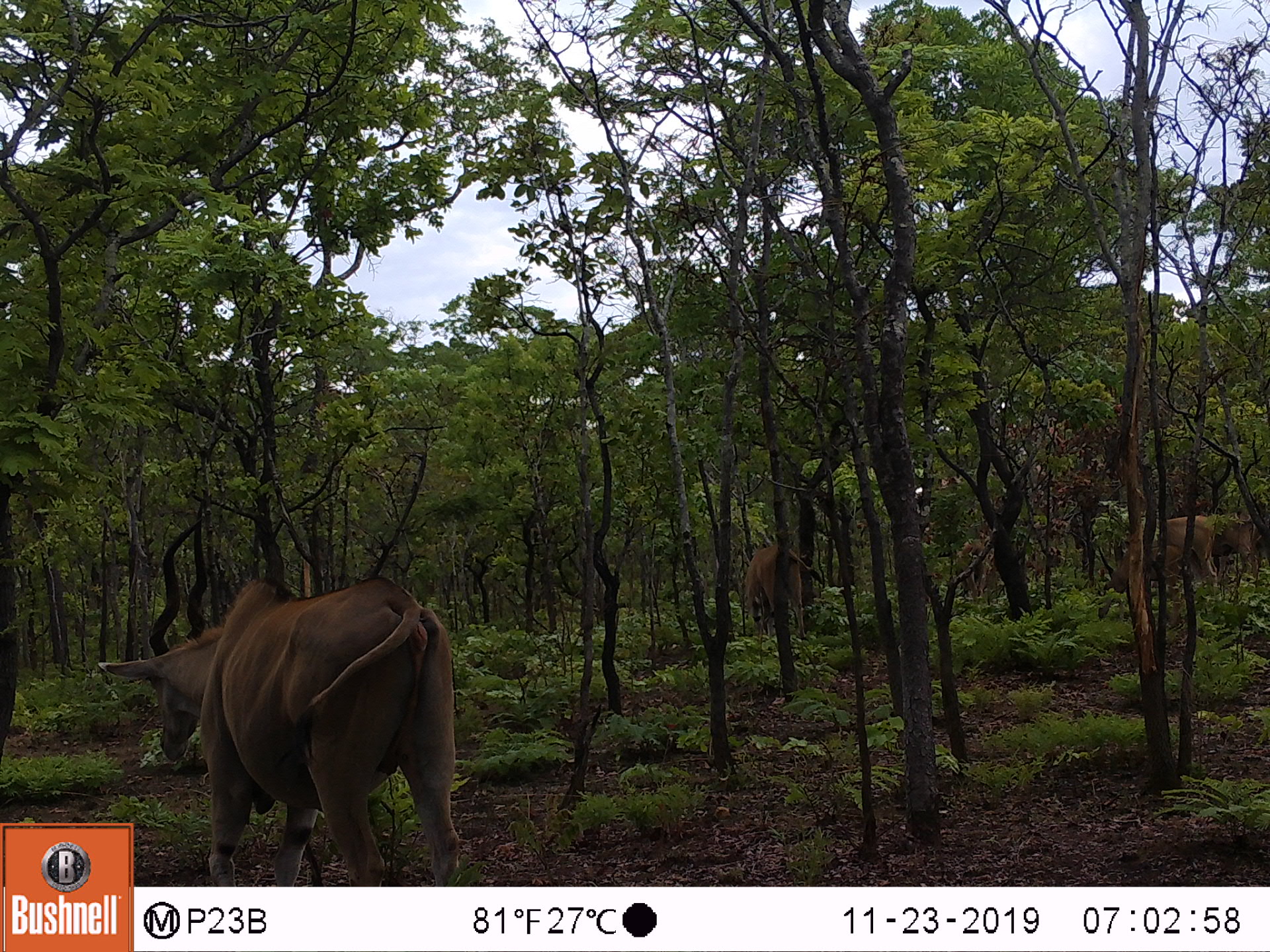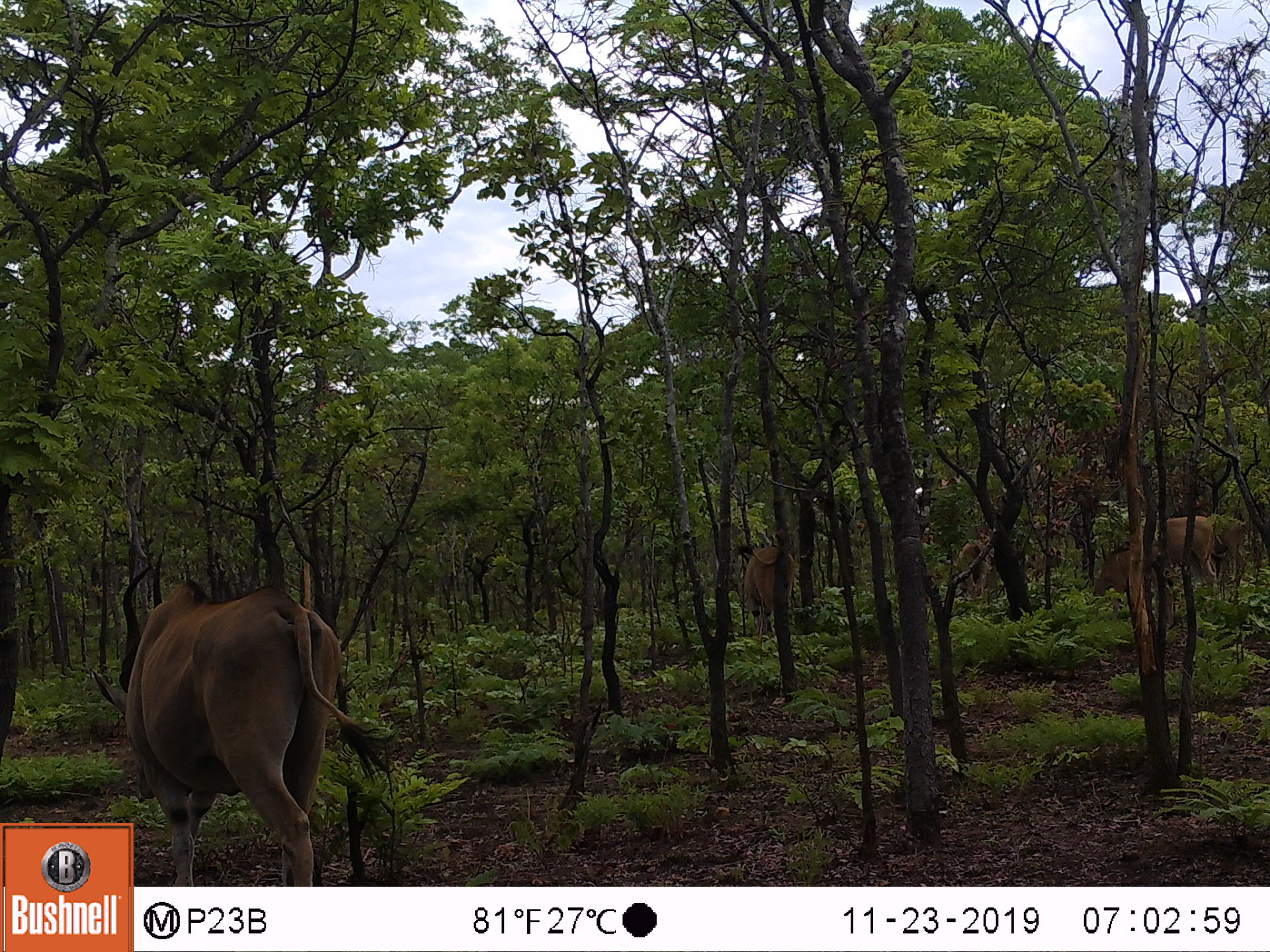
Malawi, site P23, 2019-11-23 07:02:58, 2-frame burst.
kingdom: Animalia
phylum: Chordata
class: Mammalia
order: Artiodactyla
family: Bovidae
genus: Tragelaphus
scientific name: Tragelaphus oryx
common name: common eland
Common eland (Tragelaphus oryx), count 3.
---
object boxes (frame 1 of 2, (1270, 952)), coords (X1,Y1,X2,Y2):
common eland: (120,502,491,879); (1098,503,1256,603); (732,532,824,643)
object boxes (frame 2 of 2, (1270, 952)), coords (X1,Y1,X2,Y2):
common eland: (136,589,376,879); (1079,505,1219,604); (728,515,798,643)